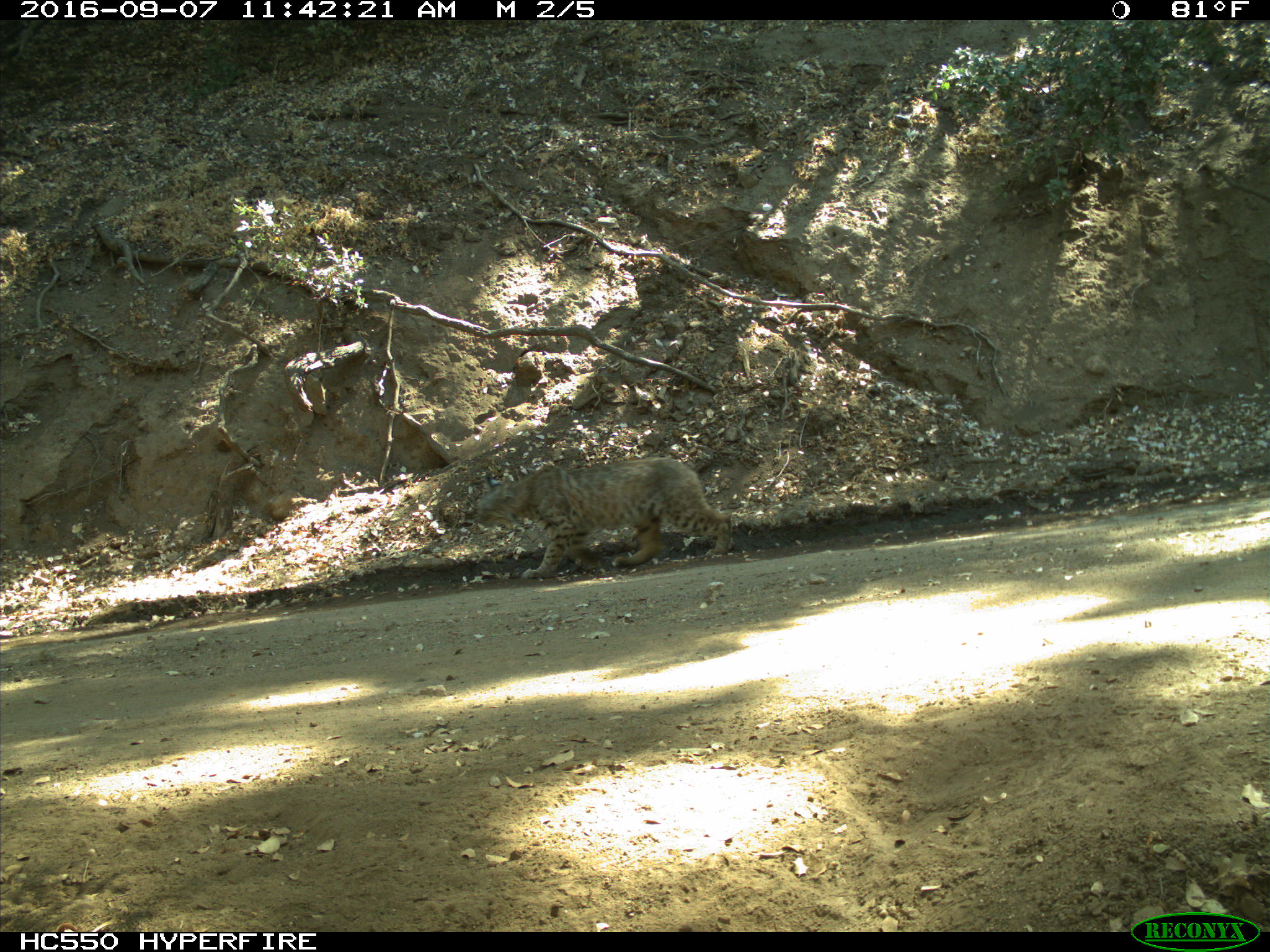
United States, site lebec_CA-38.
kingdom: Animalia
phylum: Chordata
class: Mammalia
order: Carnivora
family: Felidae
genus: Lynx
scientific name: Lynx rufus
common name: bobcat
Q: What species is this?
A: Lynx rufus (bobcat).